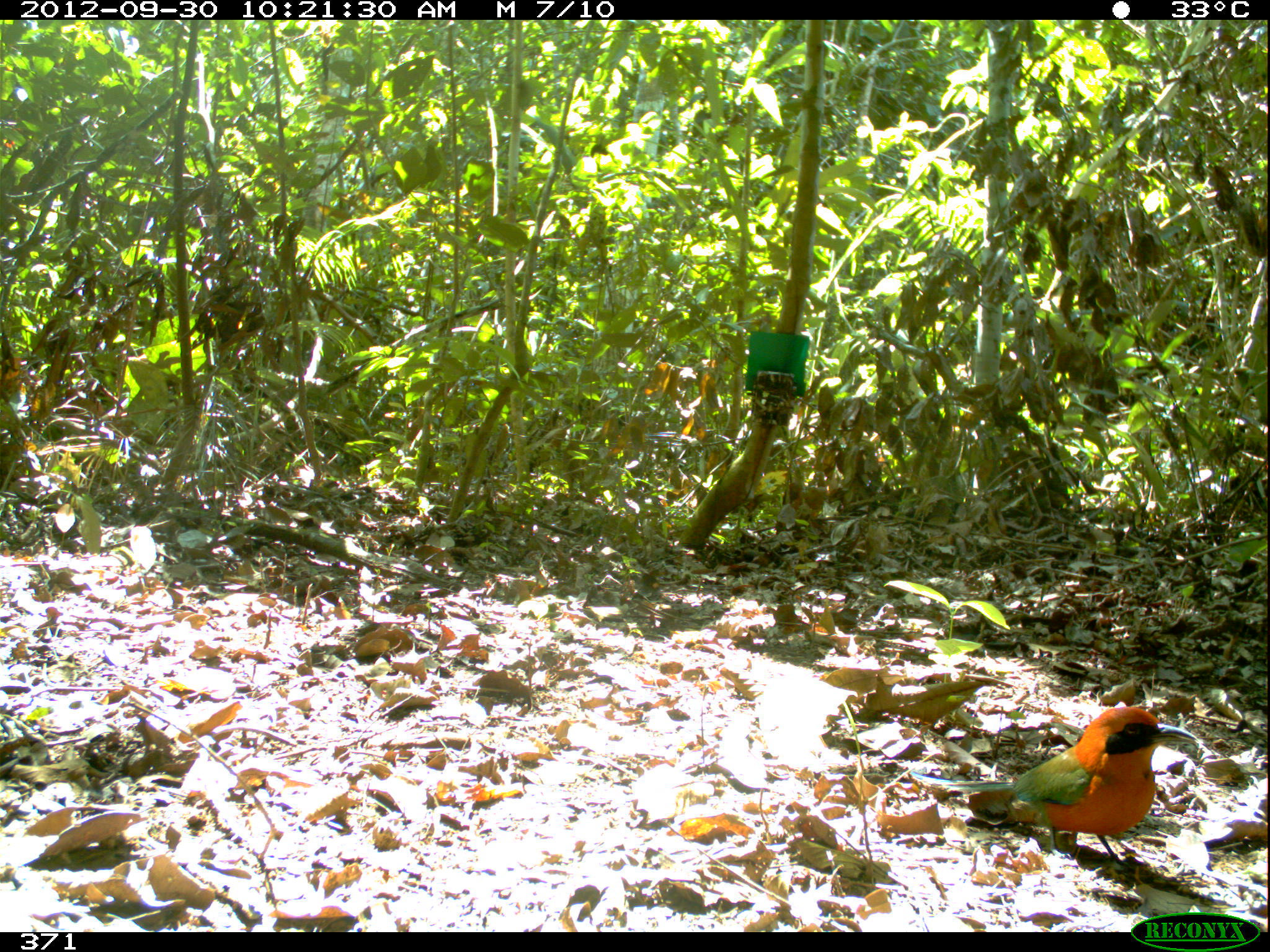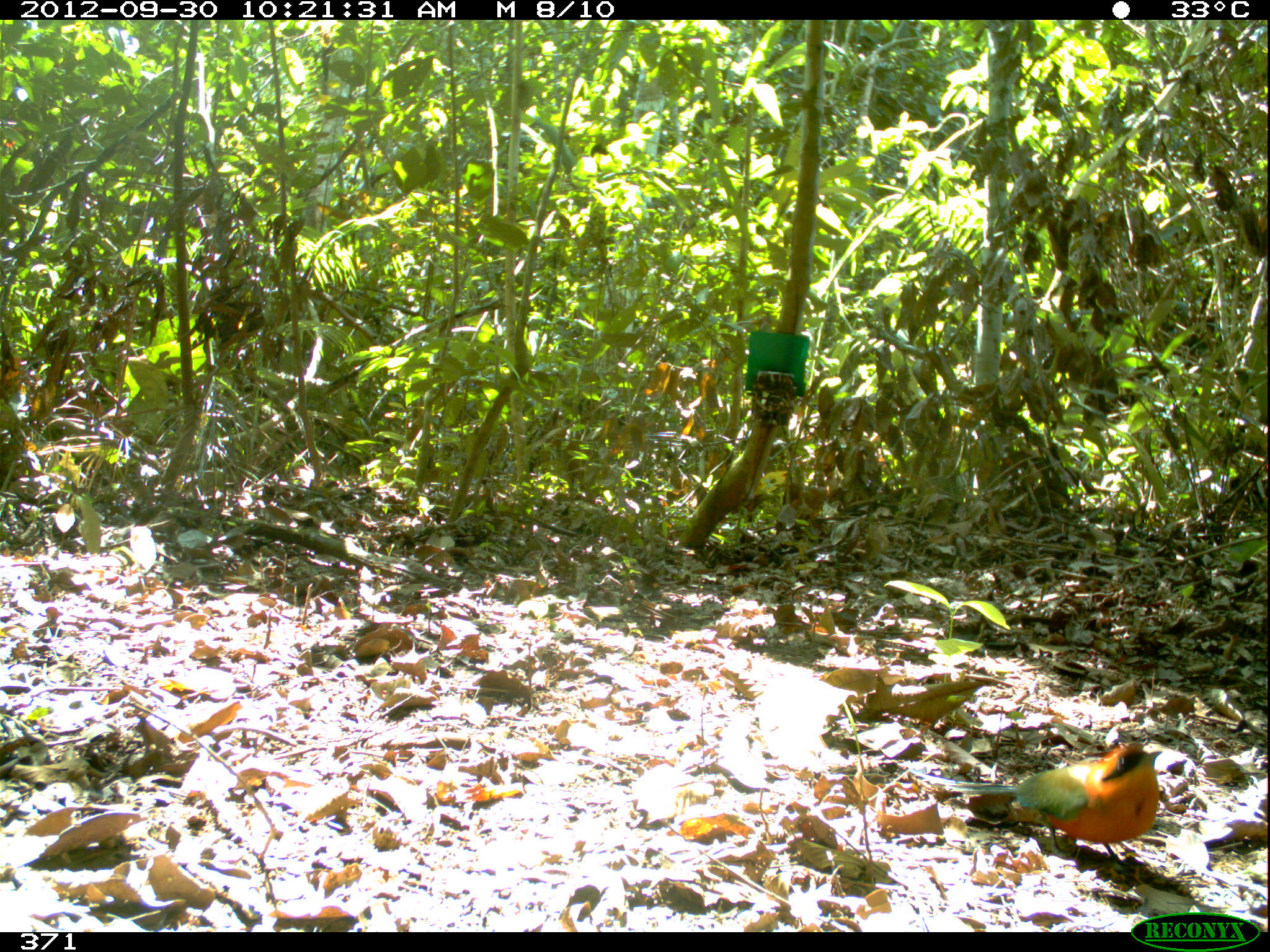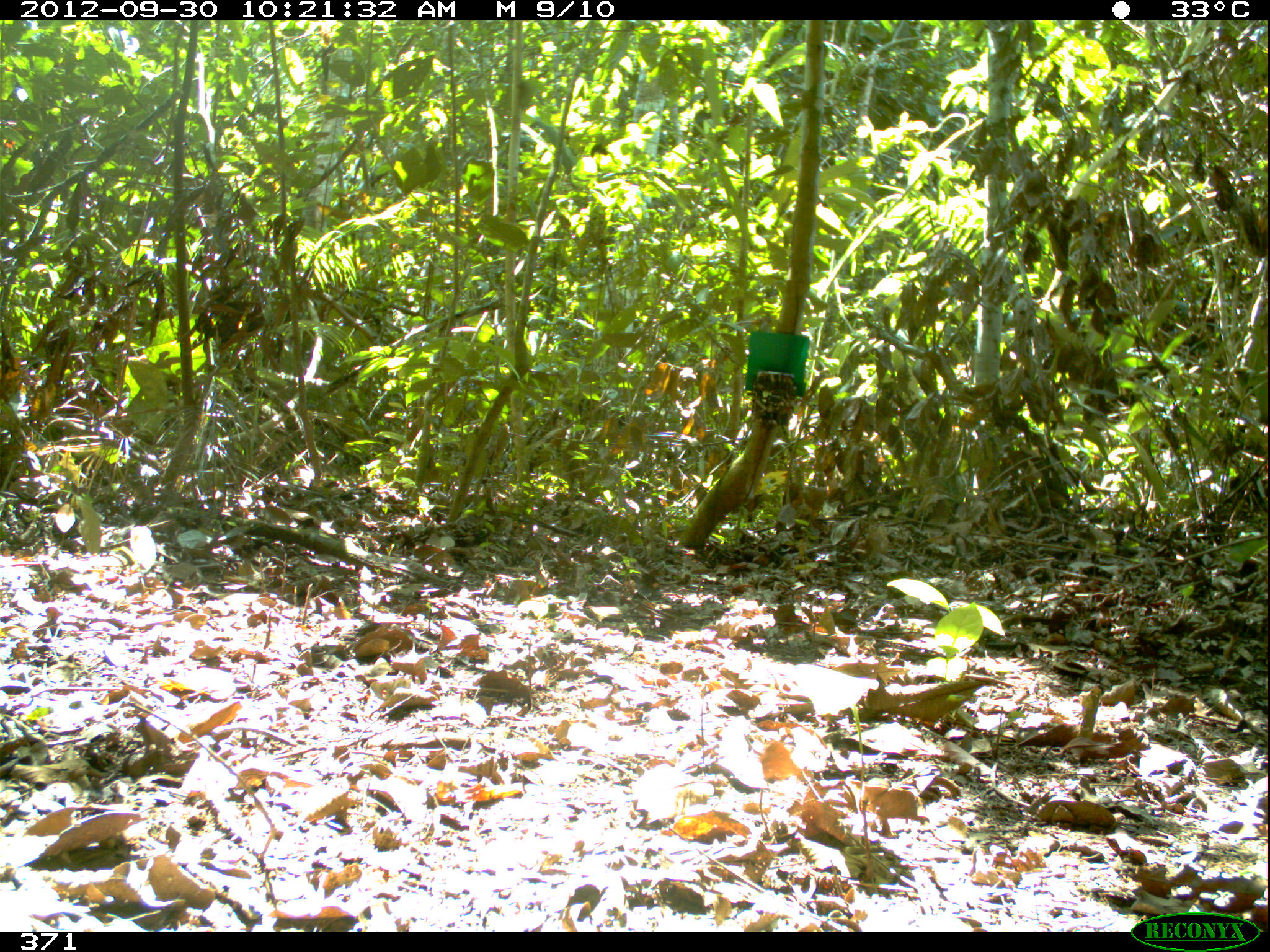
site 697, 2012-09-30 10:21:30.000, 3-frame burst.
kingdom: Animalia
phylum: Chordata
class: Aves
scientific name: Aves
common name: bird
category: unknown bird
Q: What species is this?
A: Unknown bird (bird) (Aves).